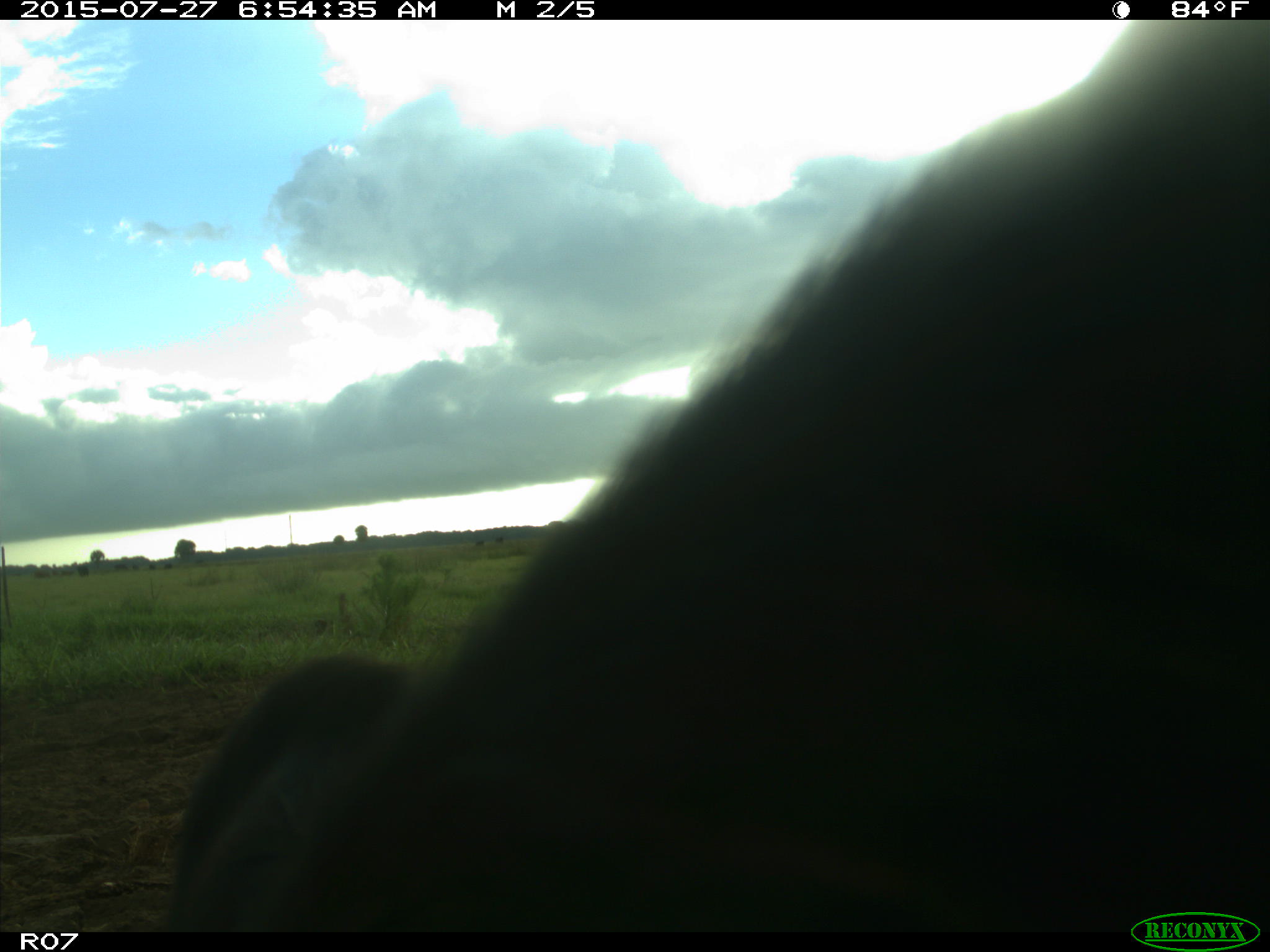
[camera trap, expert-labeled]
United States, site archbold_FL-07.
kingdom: Animalia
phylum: Chordata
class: Mammalia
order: Artiodactyla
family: Bovidae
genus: Bos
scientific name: Bos taurus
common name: domestic cow